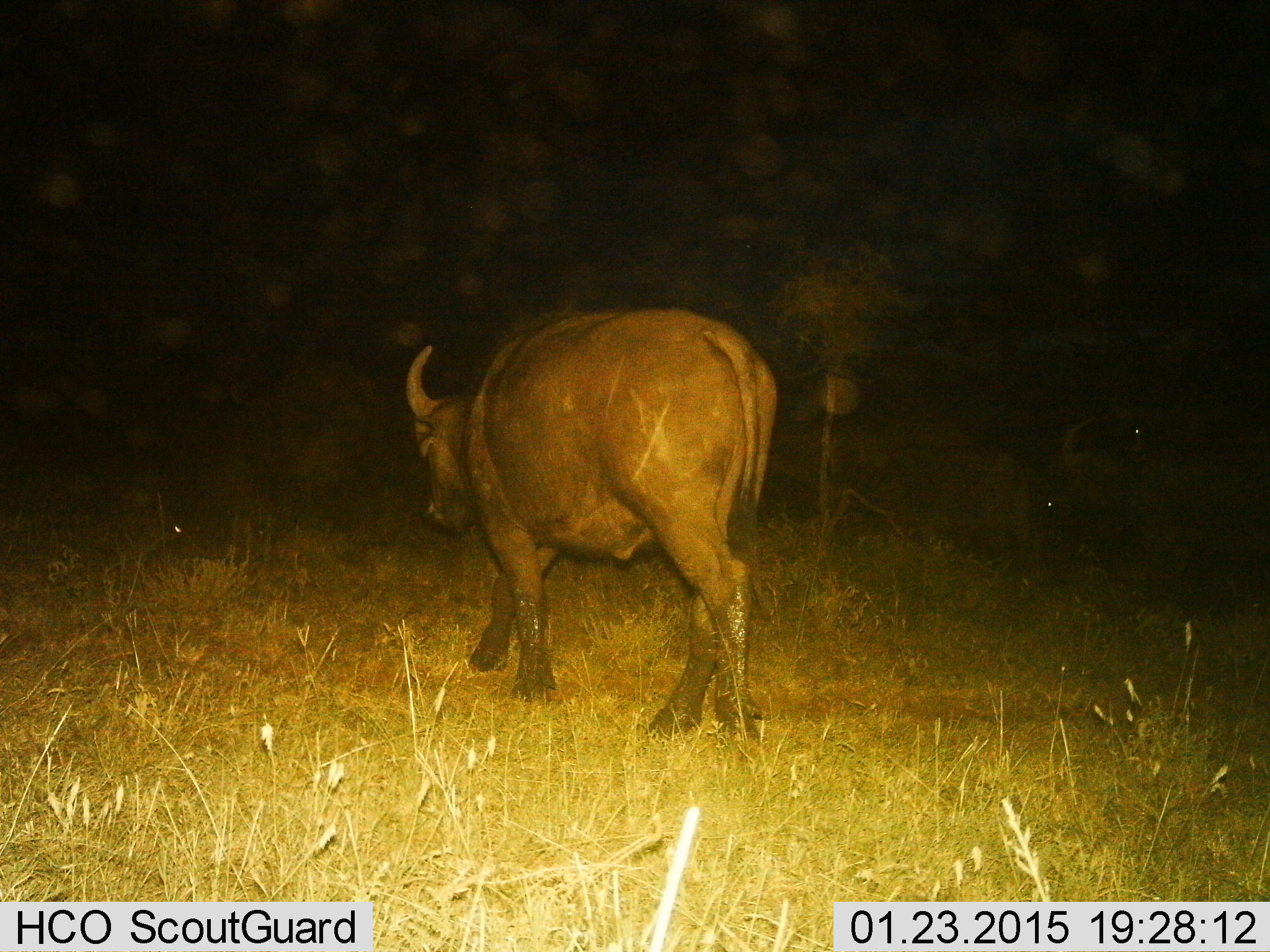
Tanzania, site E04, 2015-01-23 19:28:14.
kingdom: Animalia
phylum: Chordata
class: Mammalia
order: Artiodactyla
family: Bovidae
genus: Syncerus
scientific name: Syncerus caffer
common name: cape buffalo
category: buffalo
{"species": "buffalo (cape buffalo) (Syncerus caffer)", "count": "1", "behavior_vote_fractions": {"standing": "20%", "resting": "0%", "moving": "90%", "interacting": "0%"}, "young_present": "10%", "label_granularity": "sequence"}